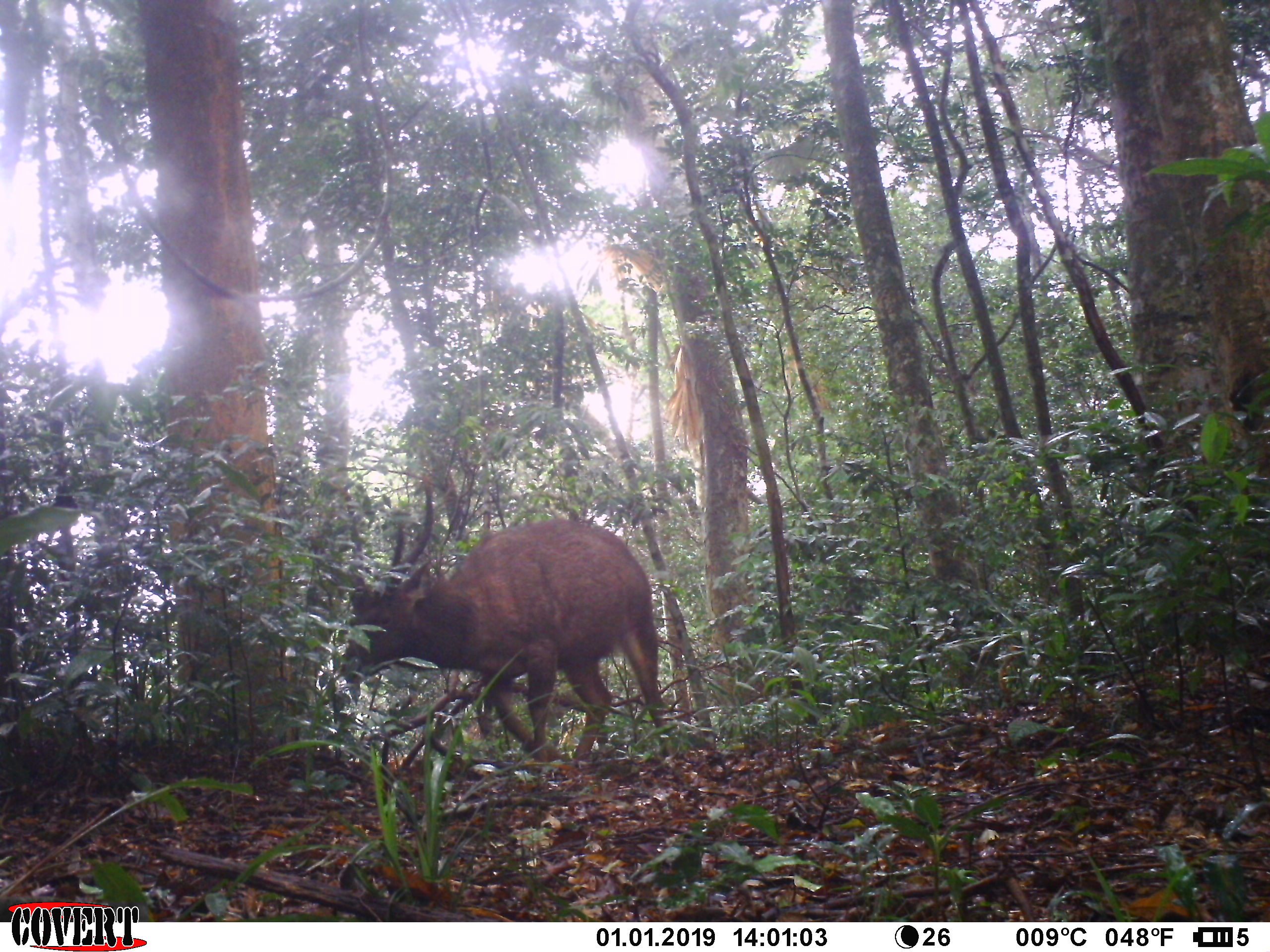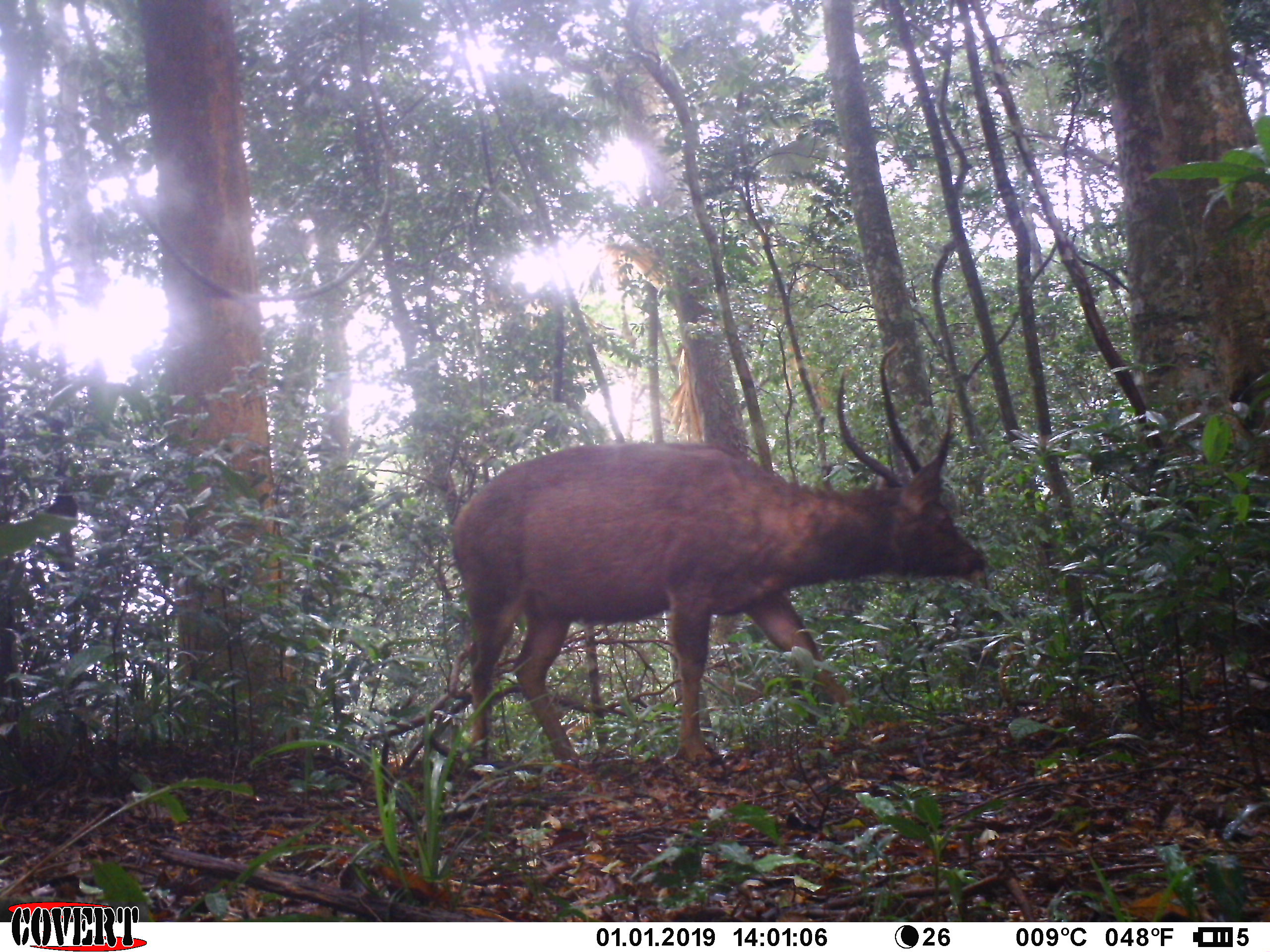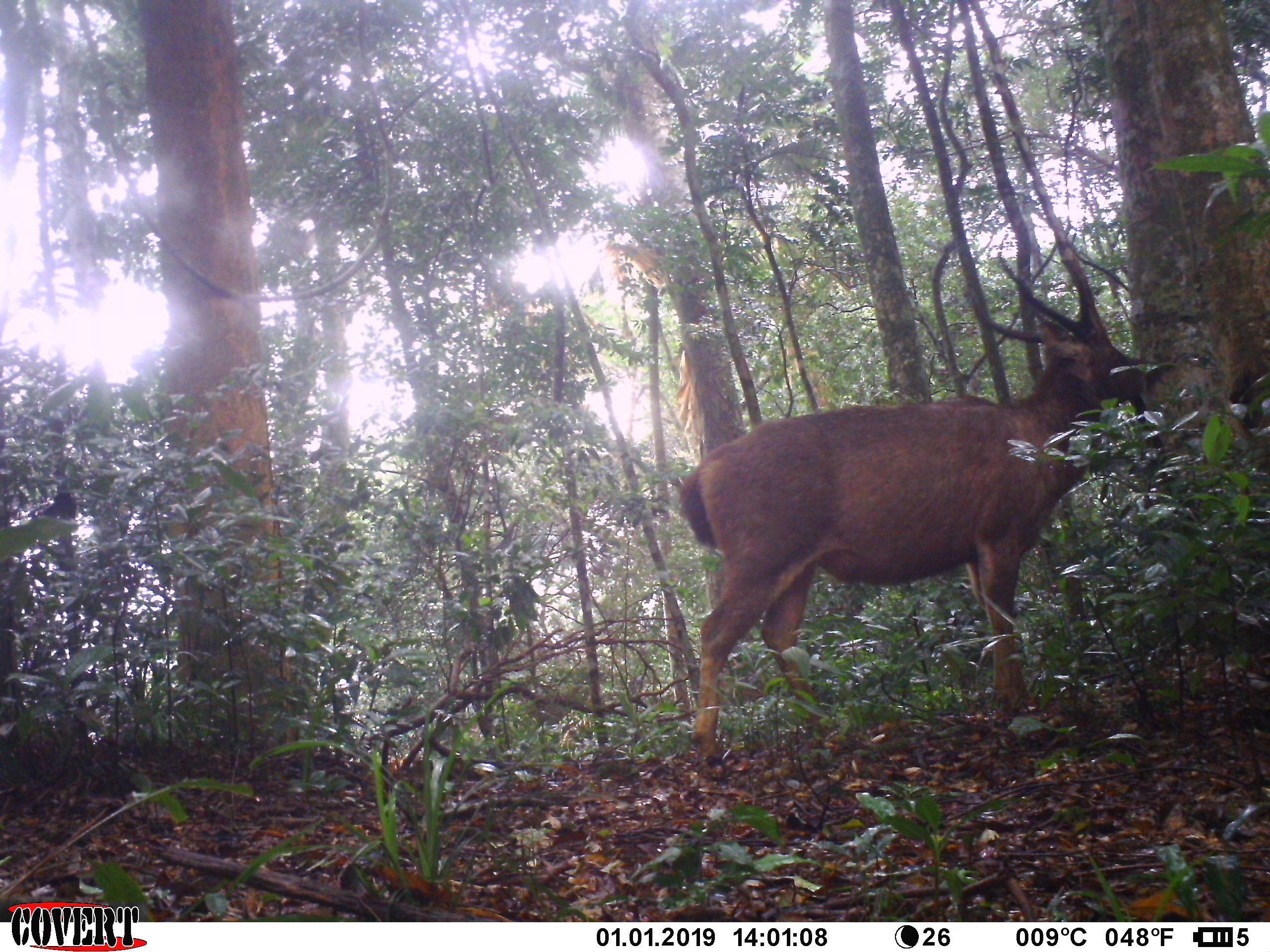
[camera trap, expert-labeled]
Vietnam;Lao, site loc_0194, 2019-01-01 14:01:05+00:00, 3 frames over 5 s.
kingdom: Animalia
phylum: Chordata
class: Mammalia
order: Artiodactyla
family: Cervidae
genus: Rusa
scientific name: Rusa unicolor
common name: sambar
Sambar (Rusa unicolor). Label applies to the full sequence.